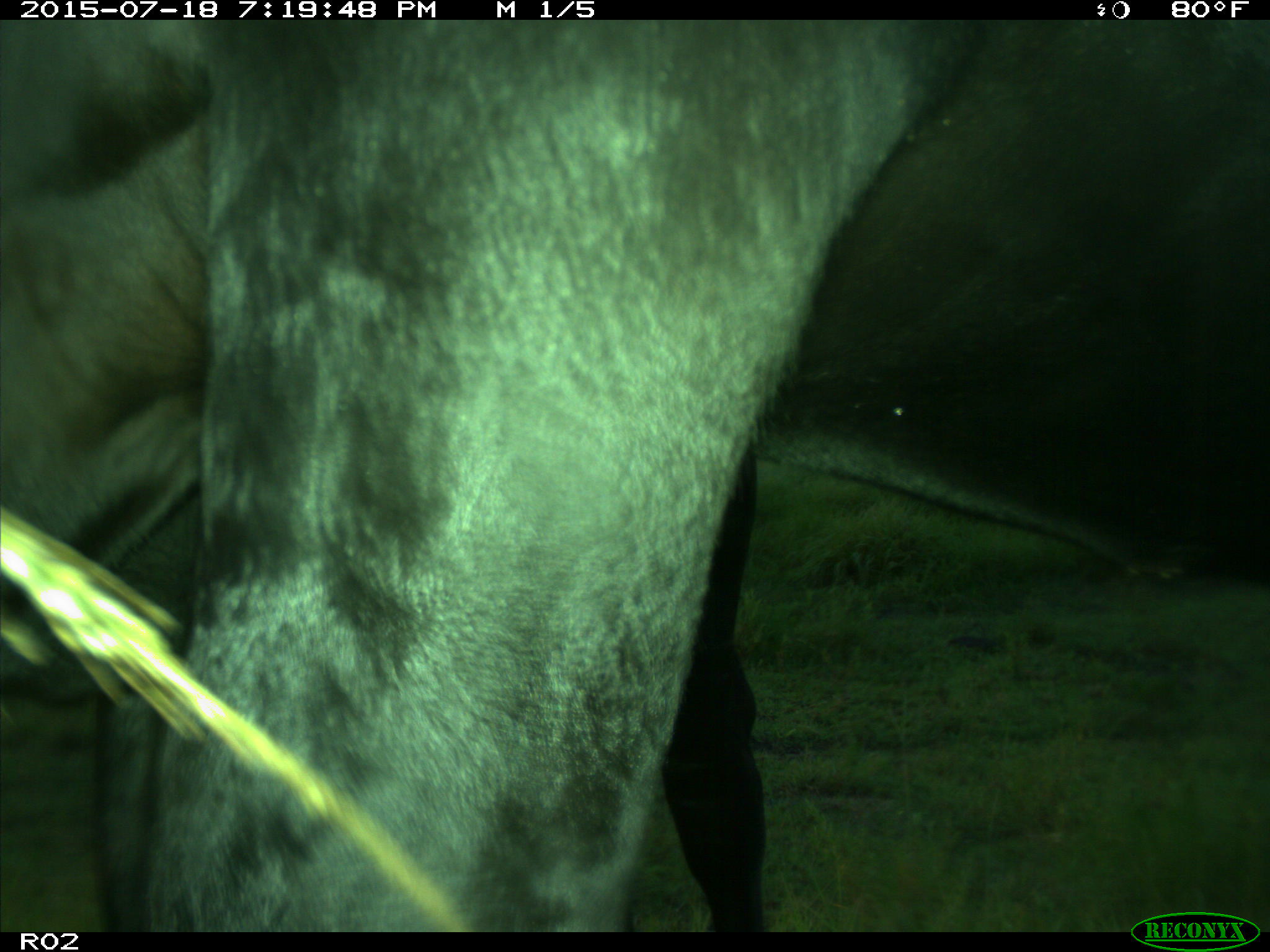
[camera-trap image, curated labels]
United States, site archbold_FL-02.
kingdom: Animalia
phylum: Chordata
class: Mammalia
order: Artiodactyla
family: Bovidae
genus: Bos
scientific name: Bos taurus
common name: domestic cow